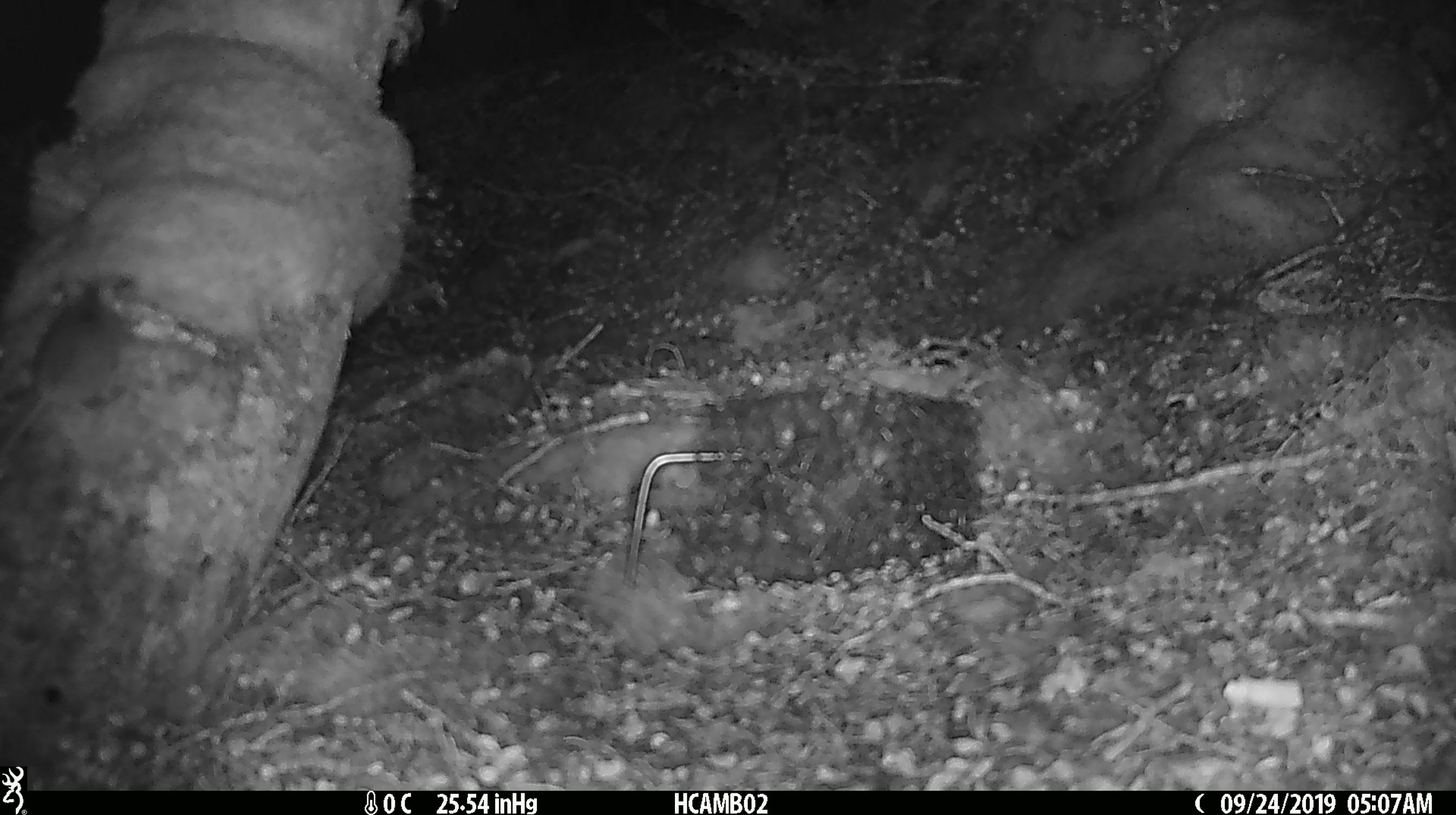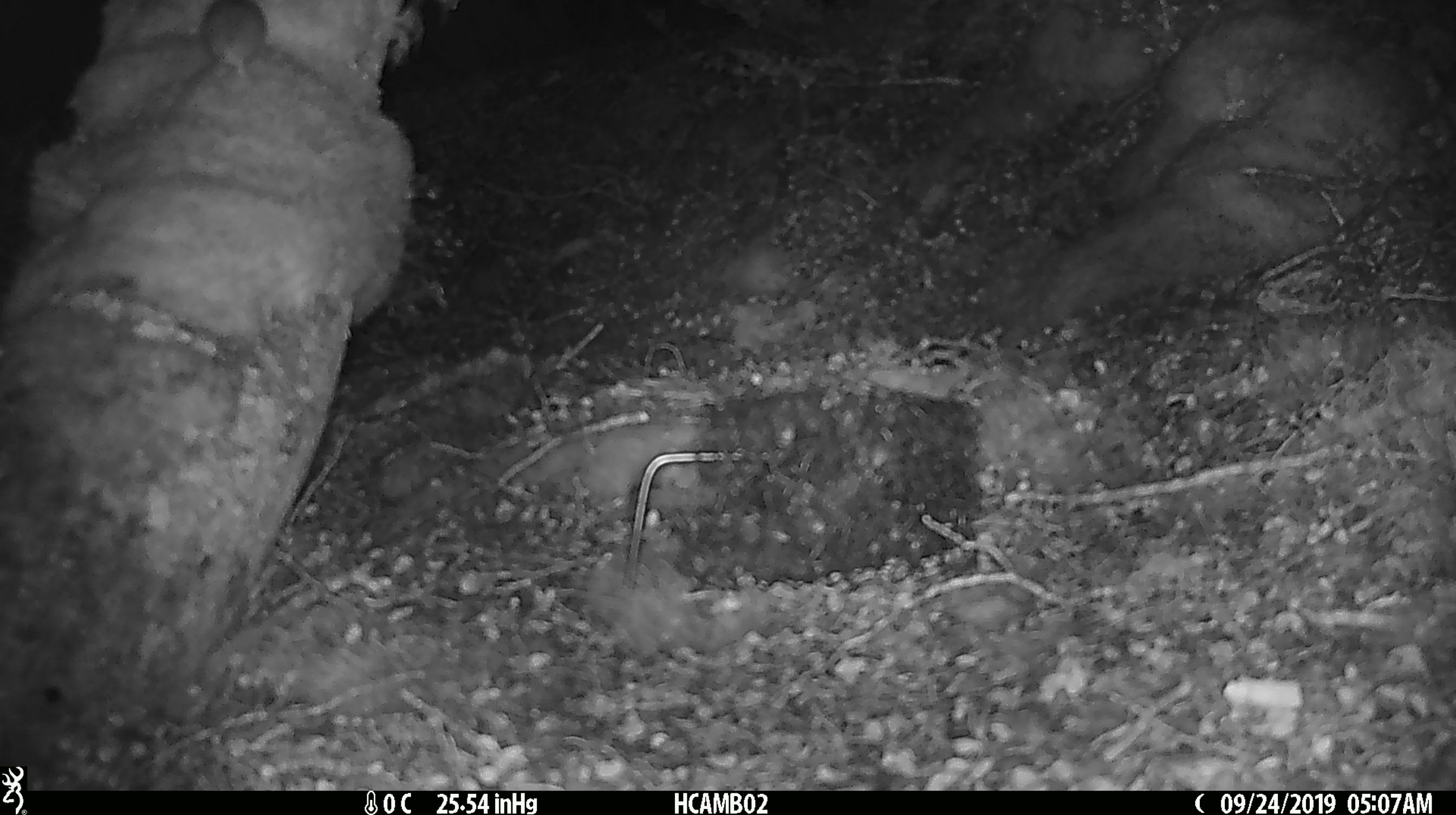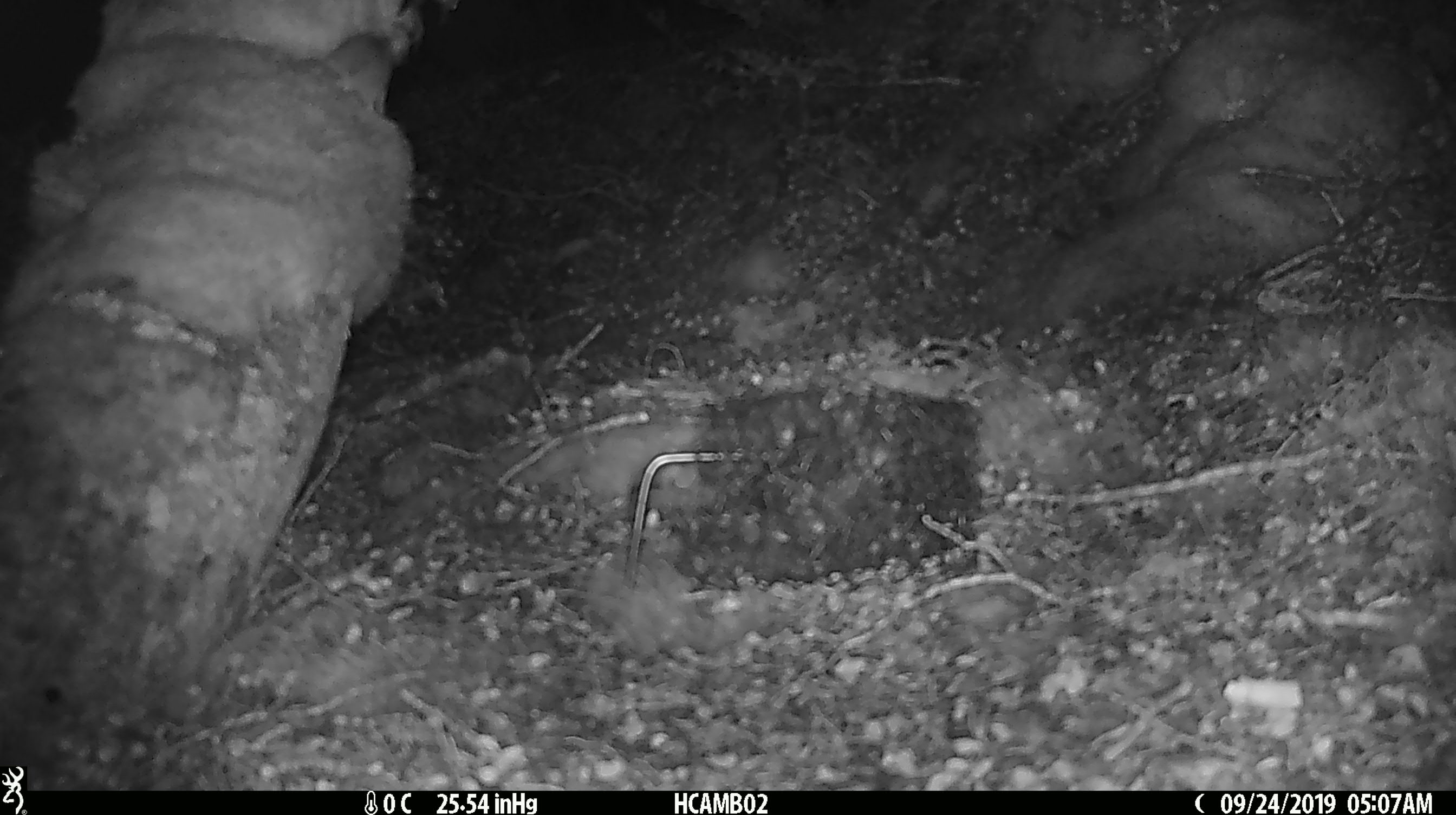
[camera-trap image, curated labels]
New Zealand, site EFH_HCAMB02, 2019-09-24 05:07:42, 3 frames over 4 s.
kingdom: Animalia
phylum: Chordata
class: Mammalia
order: Rodentia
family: Muridae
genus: Mus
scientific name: Mus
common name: mouse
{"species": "mouse (Mus)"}